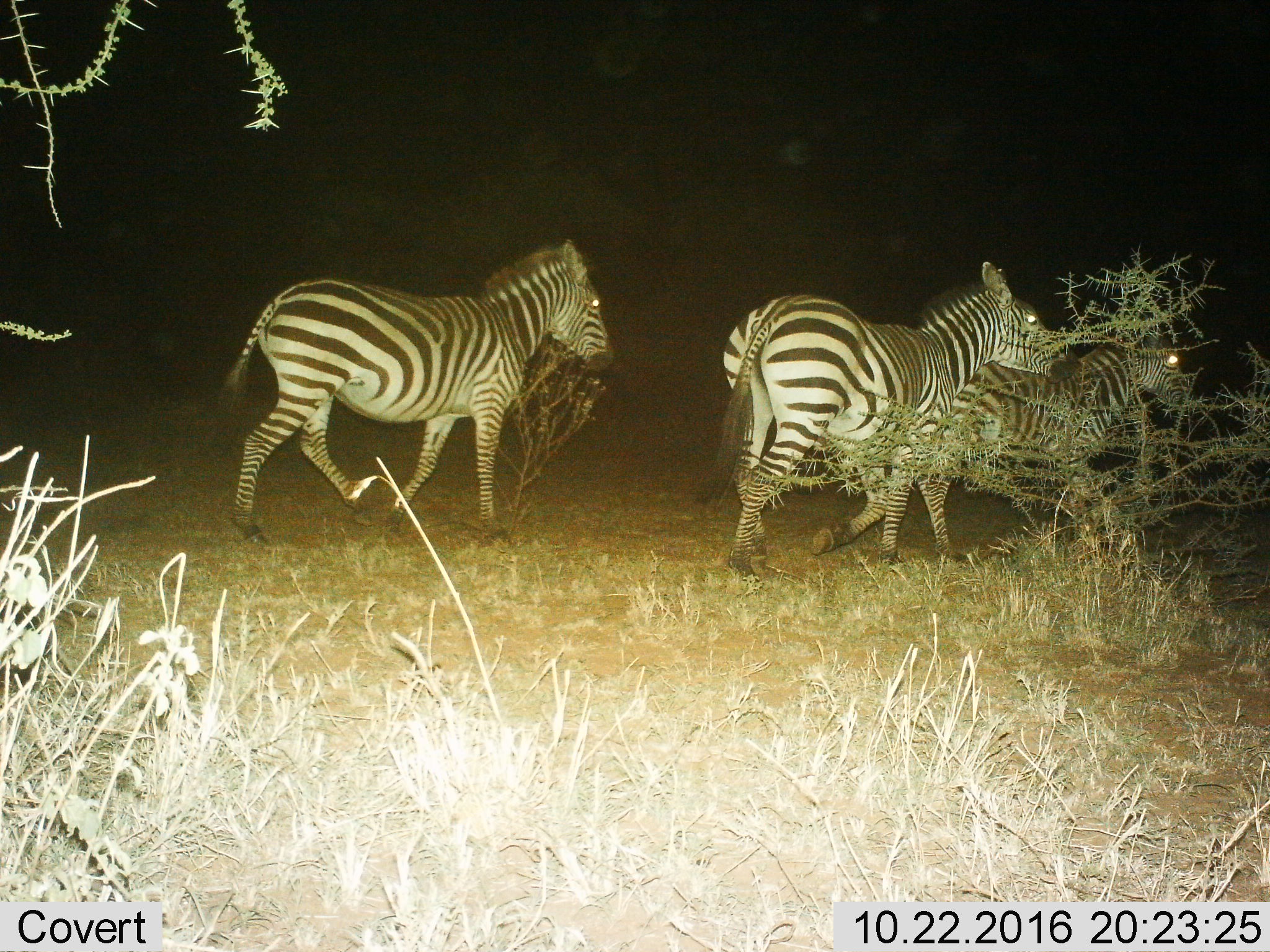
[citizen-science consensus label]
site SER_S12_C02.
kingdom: Animalia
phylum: Chordata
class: Mammalia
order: Perissodactyla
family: Equidae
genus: Equus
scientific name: Equus quagga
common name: plains zebra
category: zebraplains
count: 3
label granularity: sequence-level